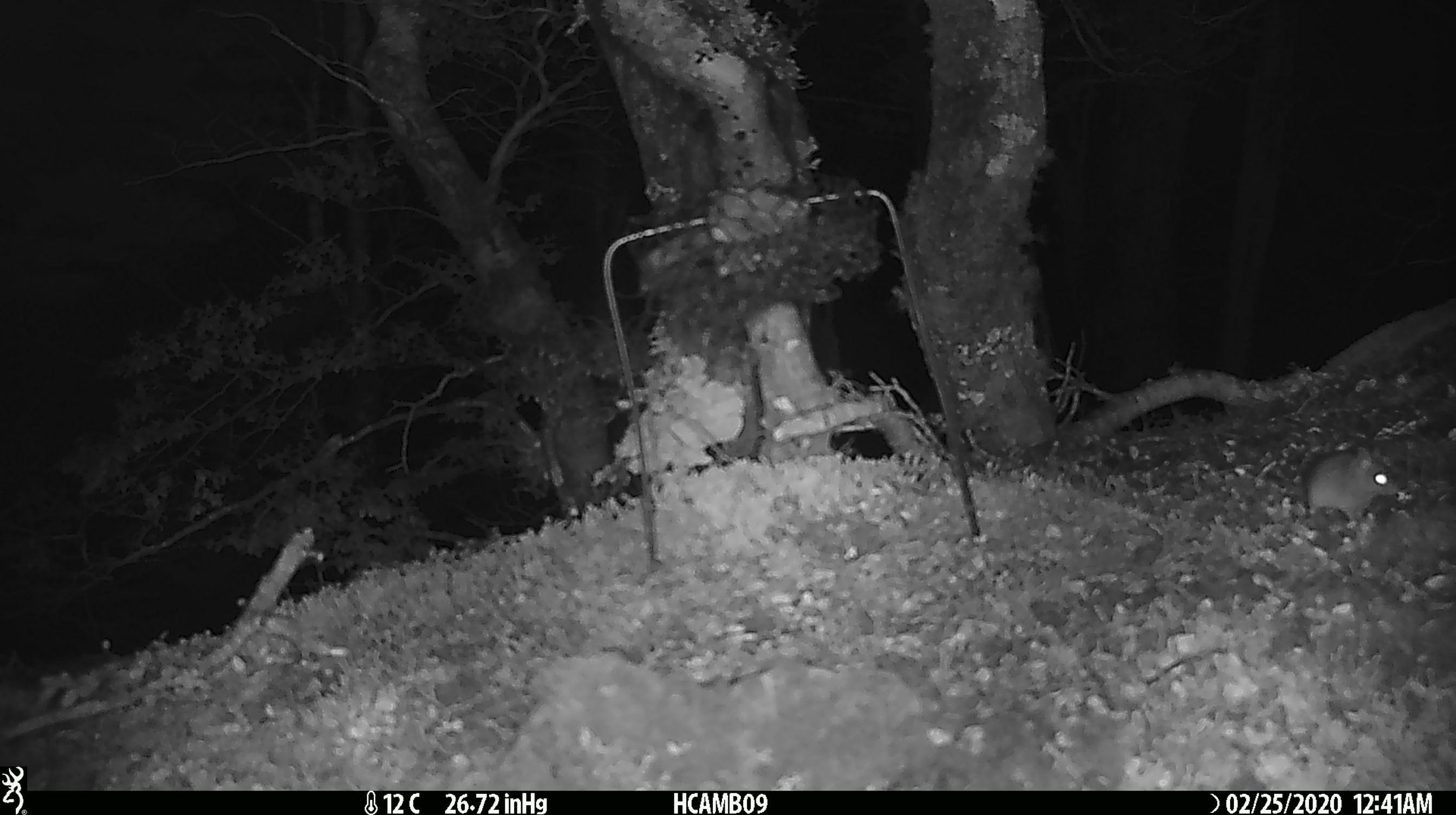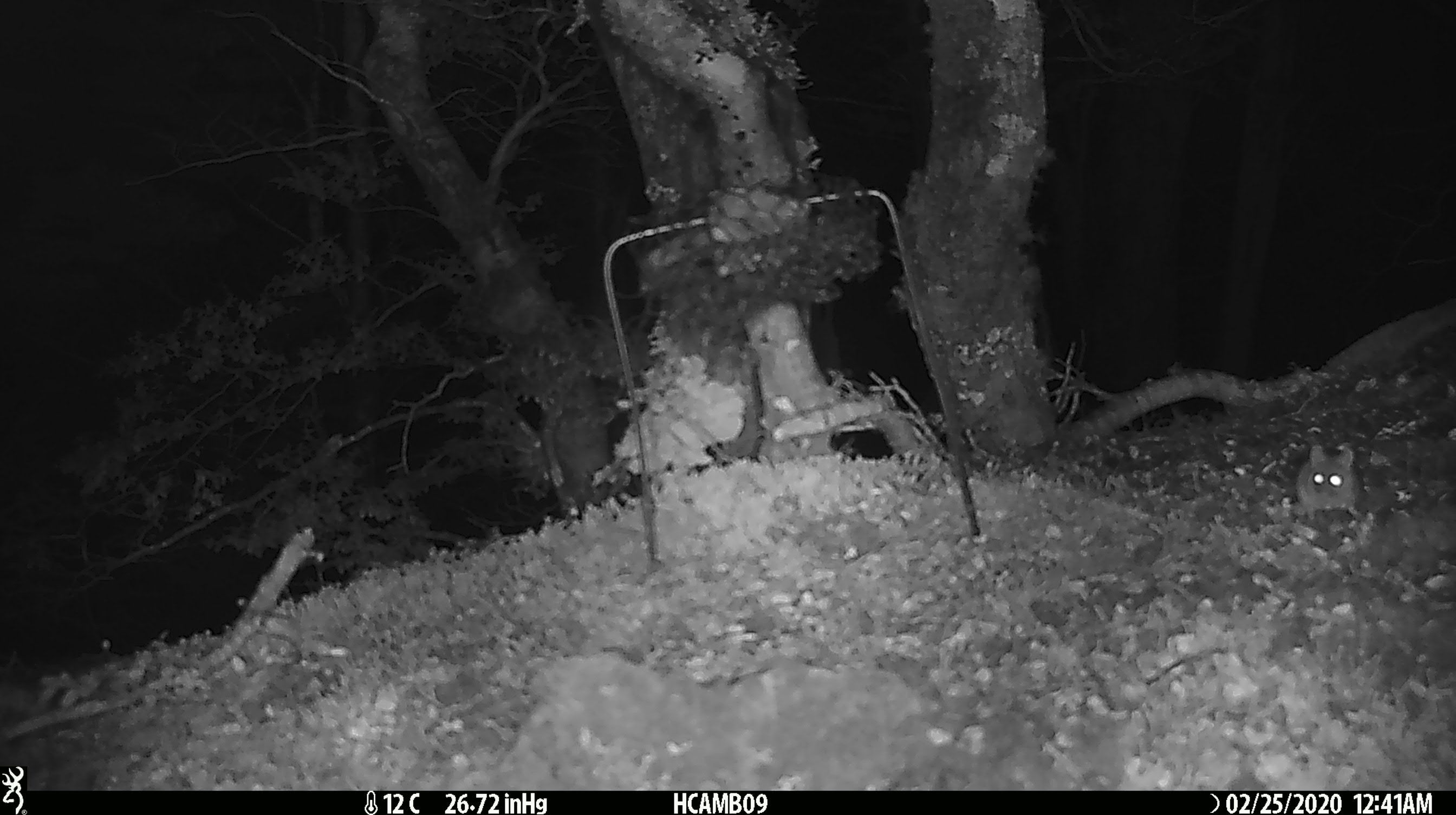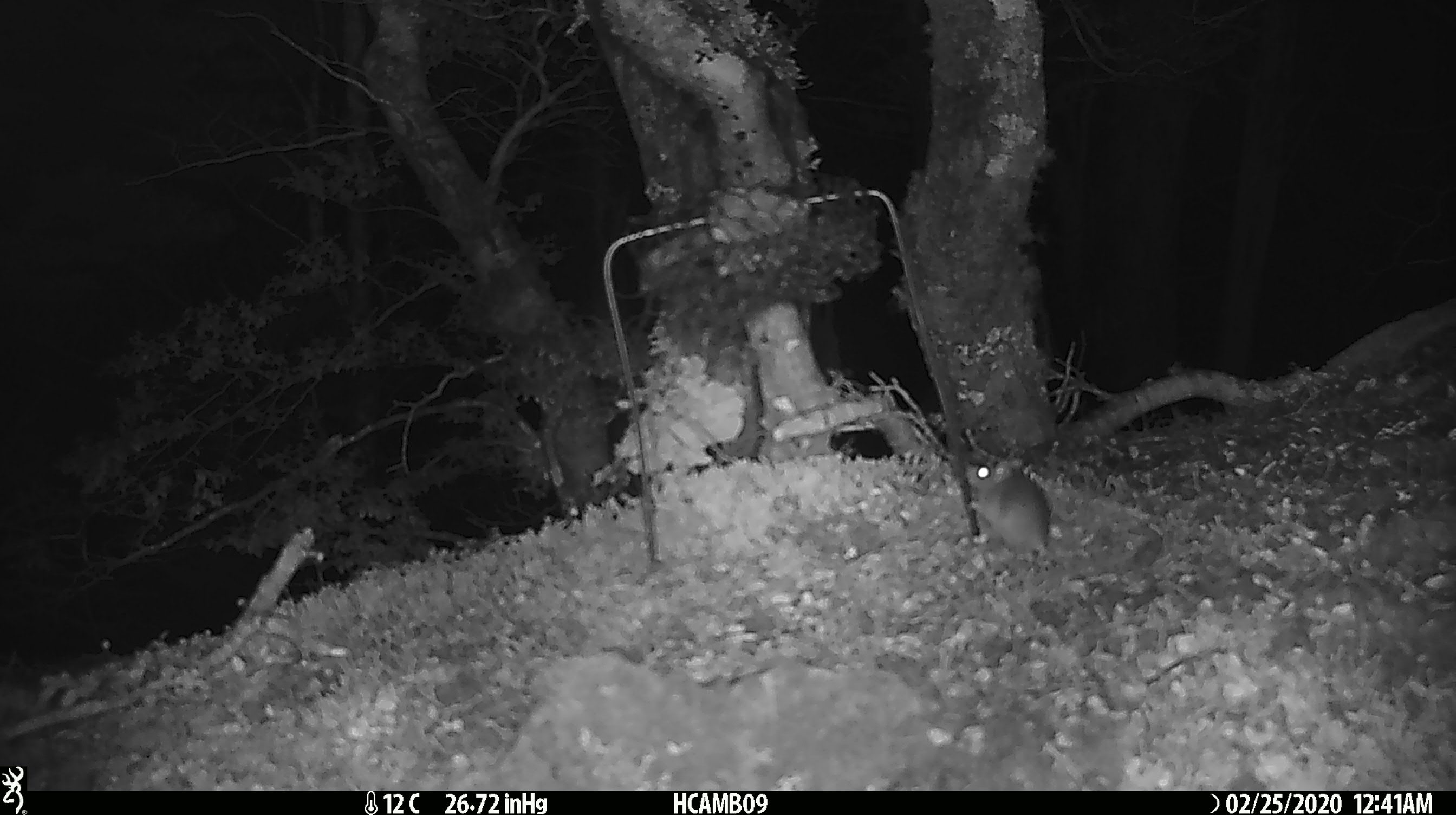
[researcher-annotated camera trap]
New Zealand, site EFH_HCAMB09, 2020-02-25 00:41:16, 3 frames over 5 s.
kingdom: Animalia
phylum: Chordata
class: Mammalia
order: Rodentia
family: Muridae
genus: Mus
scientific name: Mus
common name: mouse